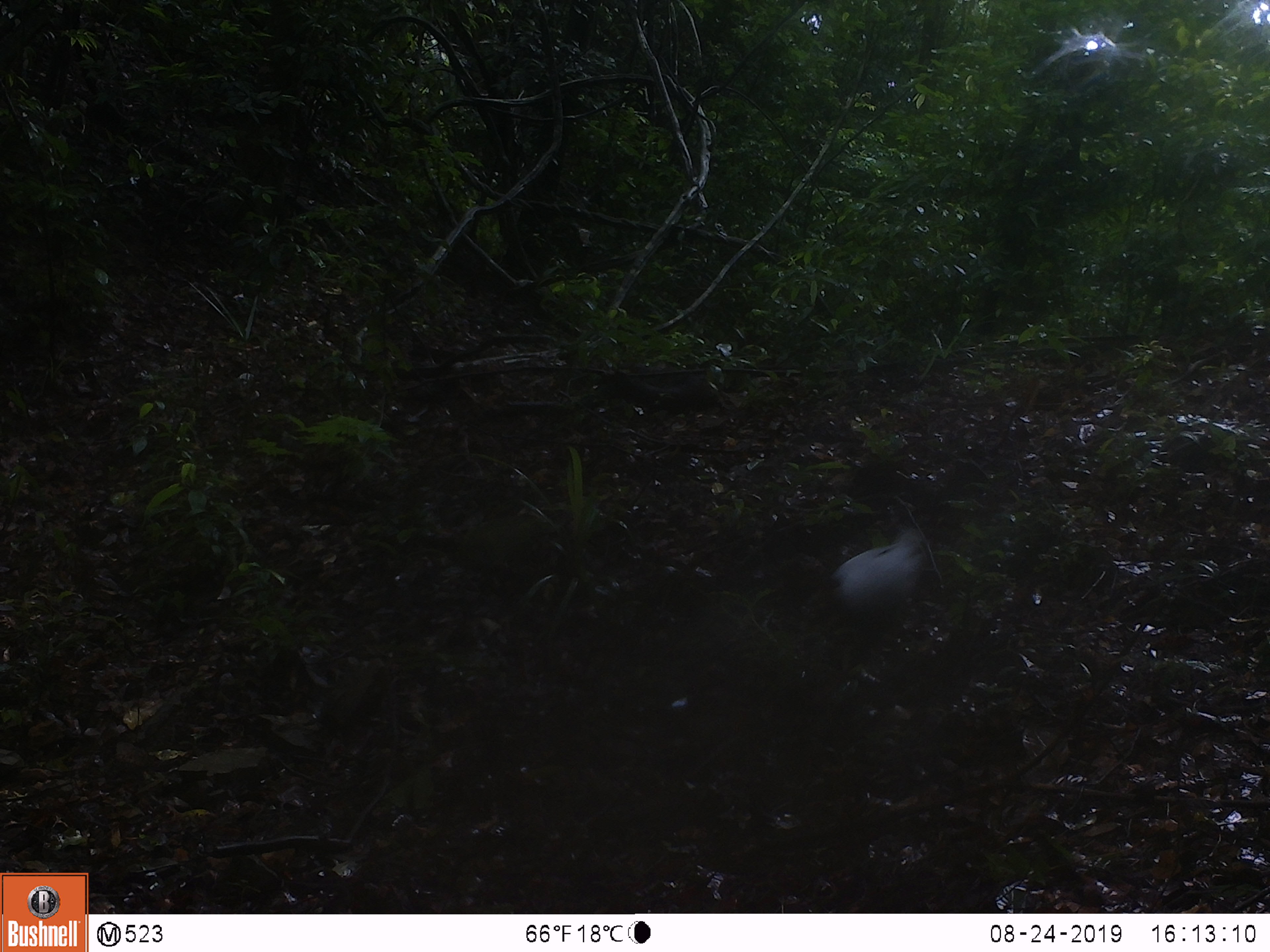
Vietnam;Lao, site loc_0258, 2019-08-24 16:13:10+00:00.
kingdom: Animalia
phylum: Chordata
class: Aves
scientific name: Aves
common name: bird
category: unidentified bird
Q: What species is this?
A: Unidentified bird (bird) (Aves).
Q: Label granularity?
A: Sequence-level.